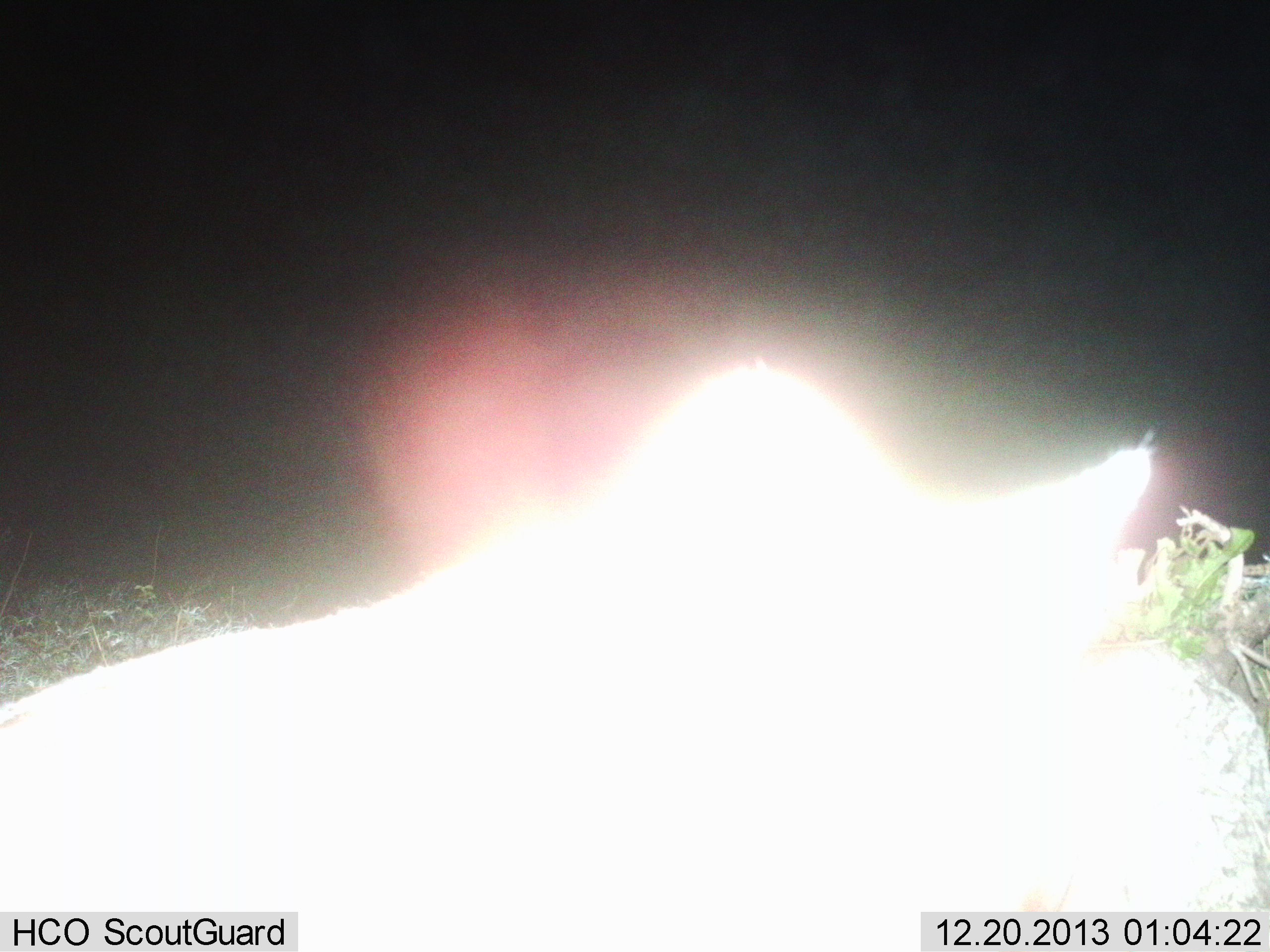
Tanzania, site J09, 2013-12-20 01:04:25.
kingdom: Animalia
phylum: Chordata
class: Mammalia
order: Carnivora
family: Felidae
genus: Panthera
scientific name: Panthera leo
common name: lion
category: lionfemale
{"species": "lionfemale (lion) (Panthera leo)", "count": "1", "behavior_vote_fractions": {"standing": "67%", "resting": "17%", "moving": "17%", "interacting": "0%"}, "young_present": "0%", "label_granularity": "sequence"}